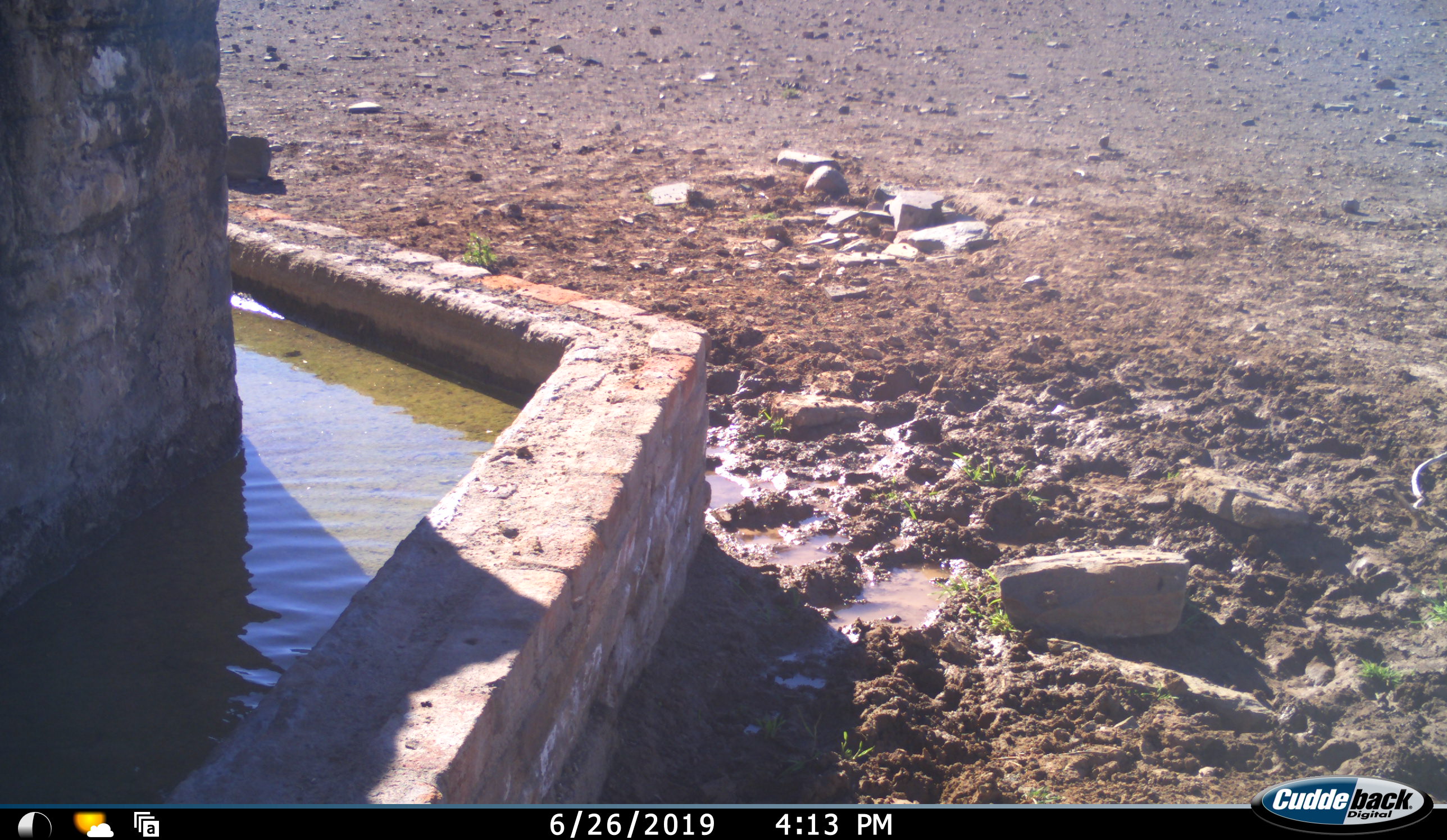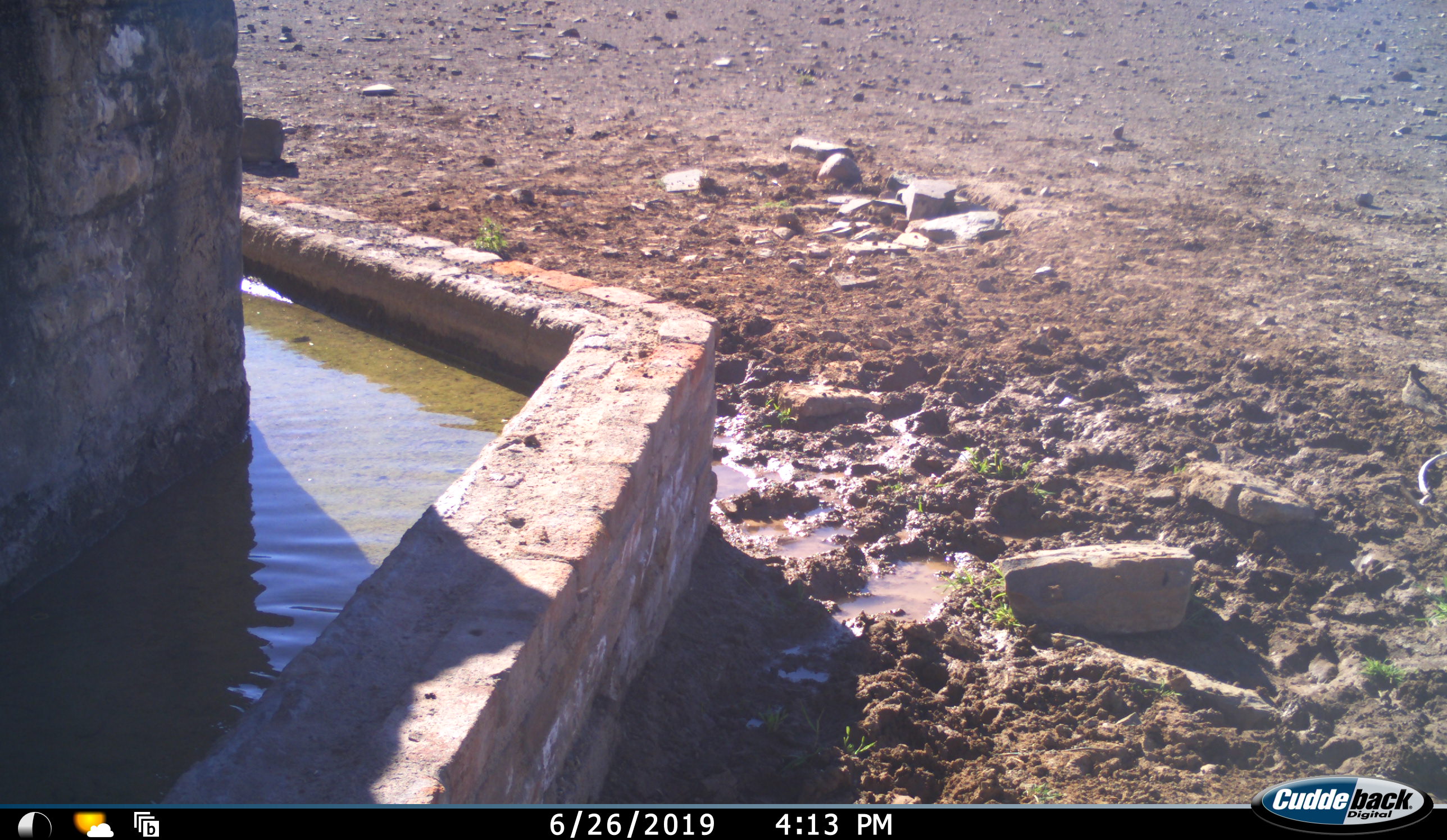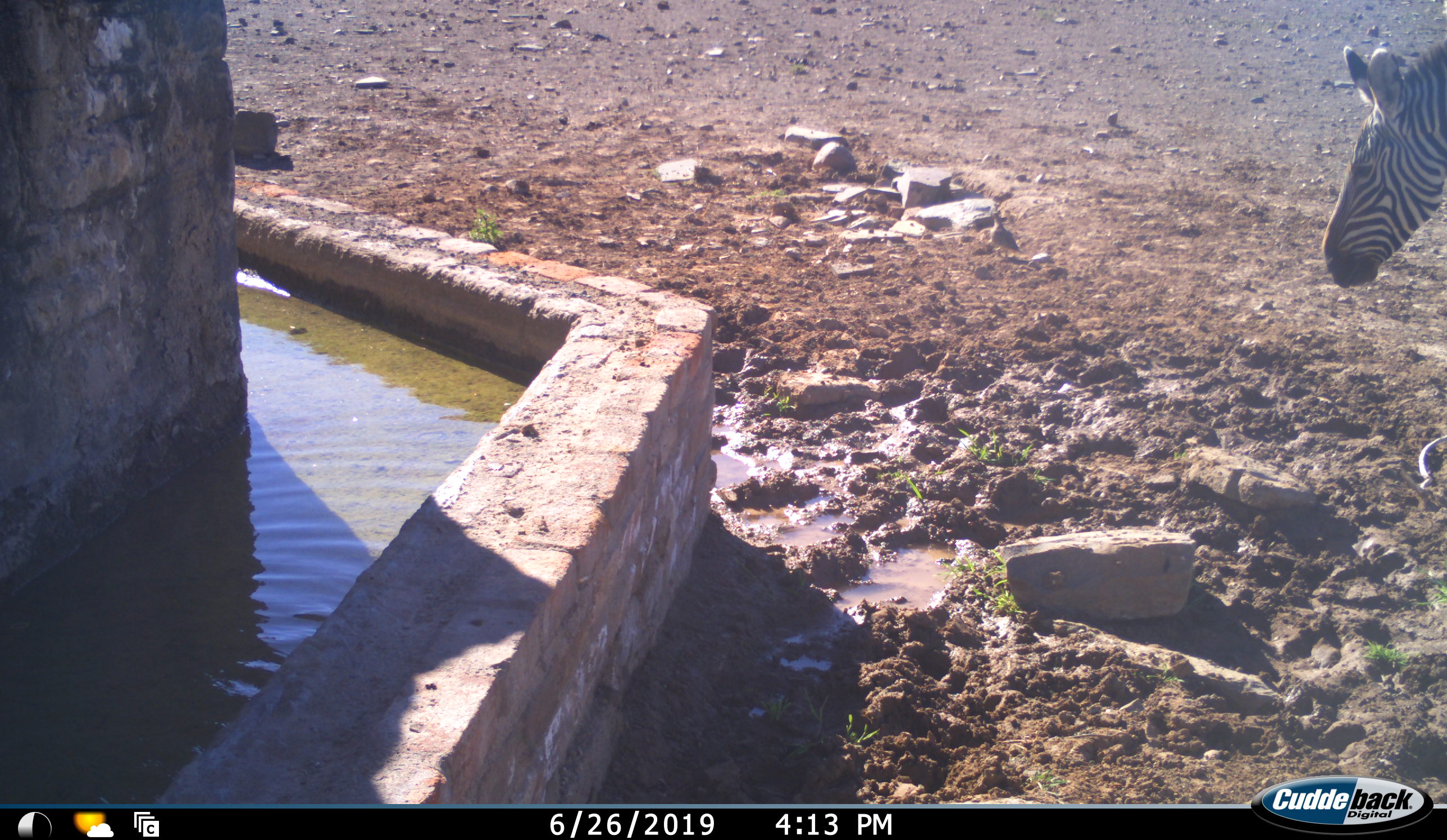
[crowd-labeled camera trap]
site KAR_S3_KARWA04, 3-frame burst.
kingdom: Animalia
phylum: Chordata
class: Mammalia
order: Perissodactyla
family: Equidae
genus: Equus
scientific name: Equus zebra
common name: mountain zebra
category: zebramountain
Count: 1.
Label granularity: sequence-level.